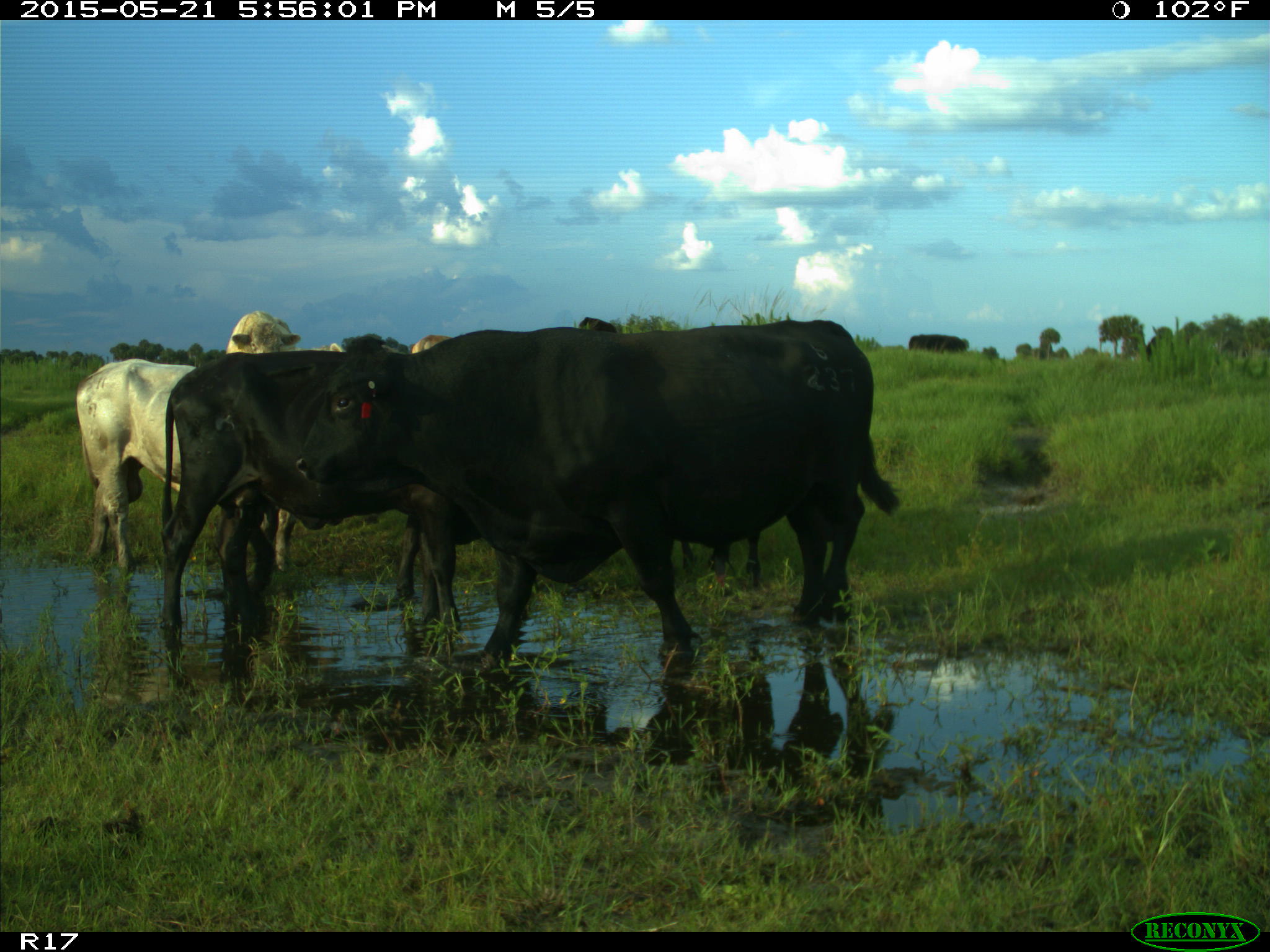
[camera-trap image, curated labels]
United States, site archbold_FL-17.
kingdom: Animalia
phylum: Chordata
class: Mammalia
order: Artiodactyla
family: Bovidae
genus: Bos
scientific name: Bos taurus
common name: domestic cow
Bos taurus (domestic cow).